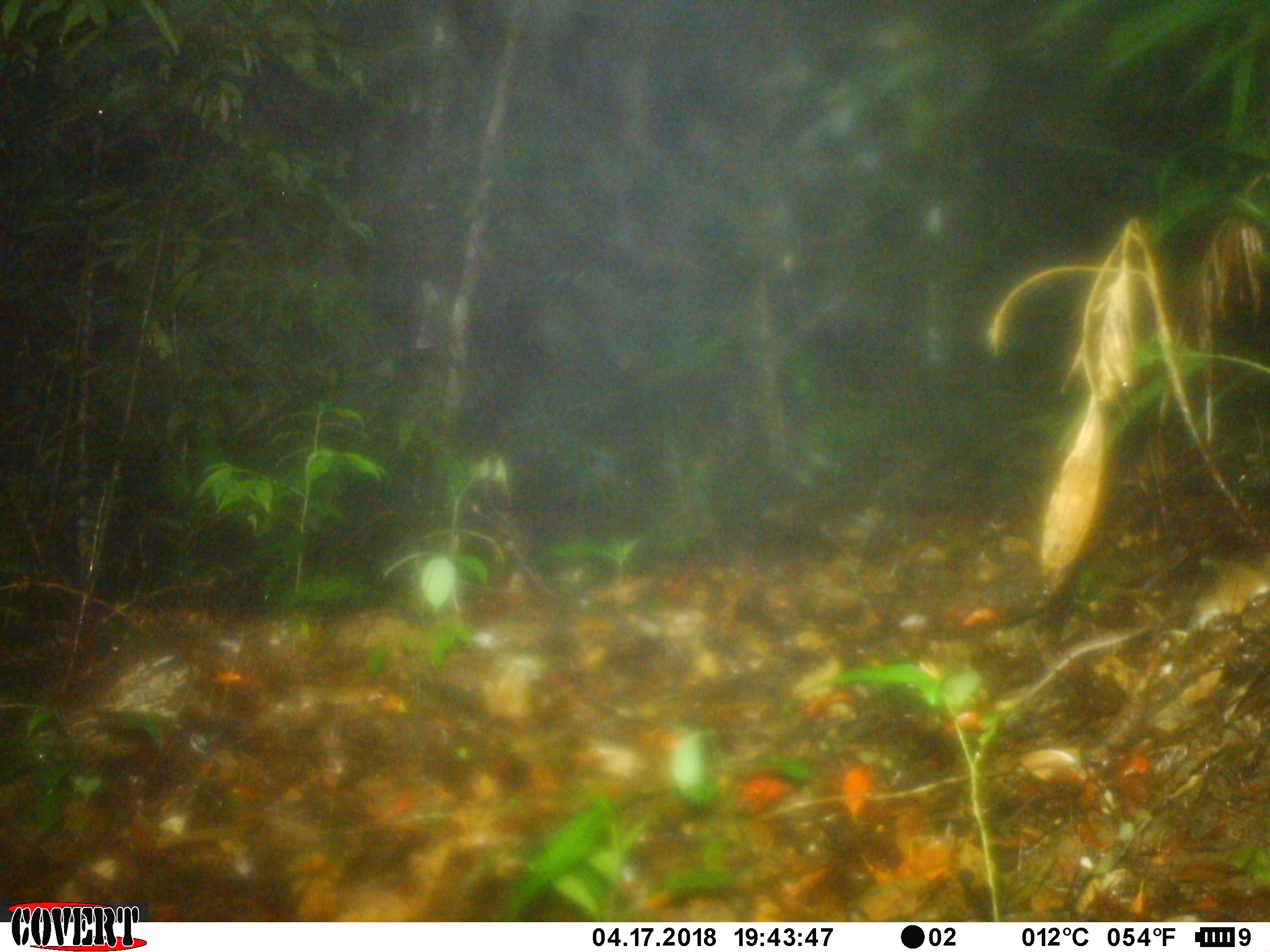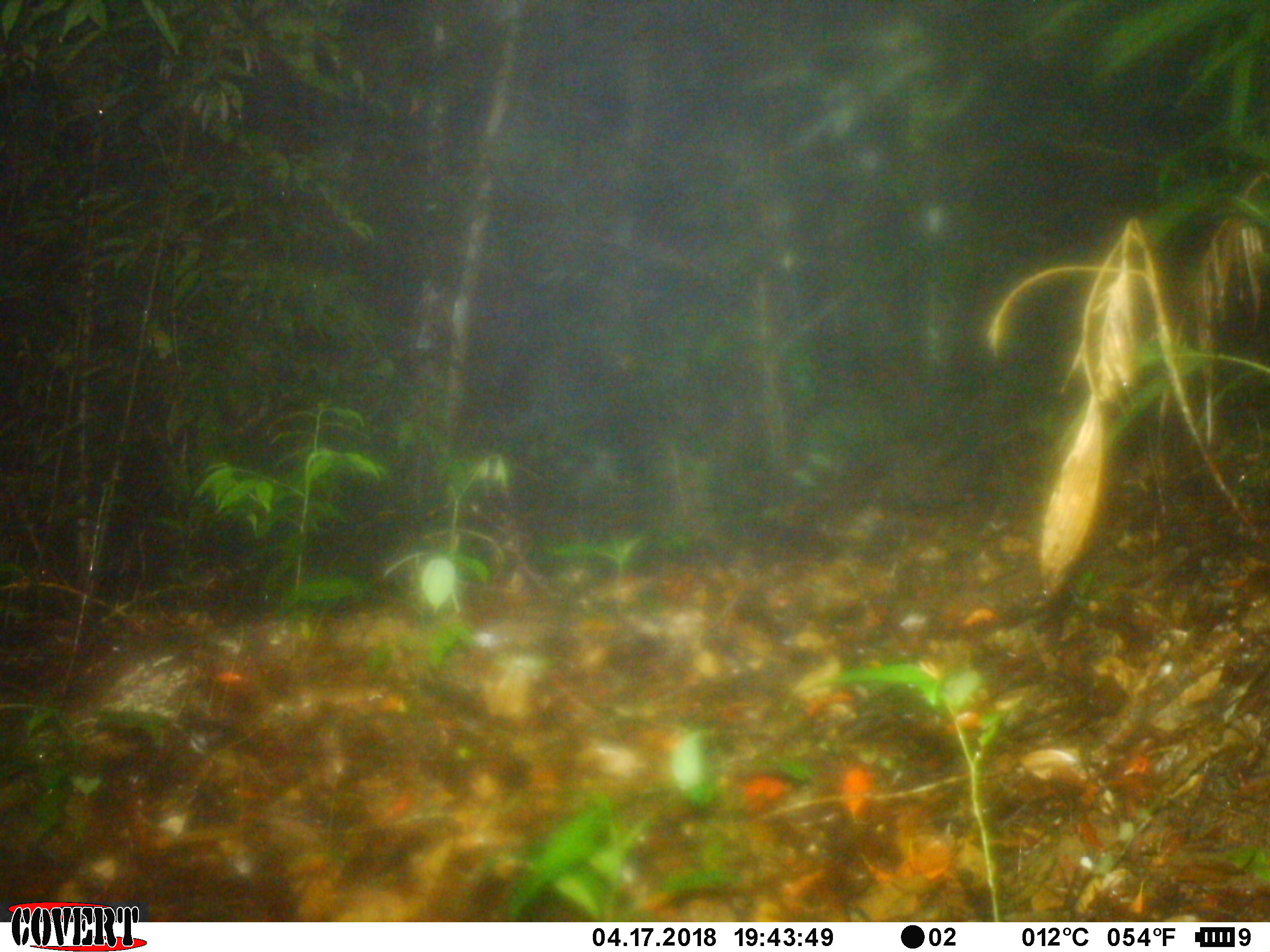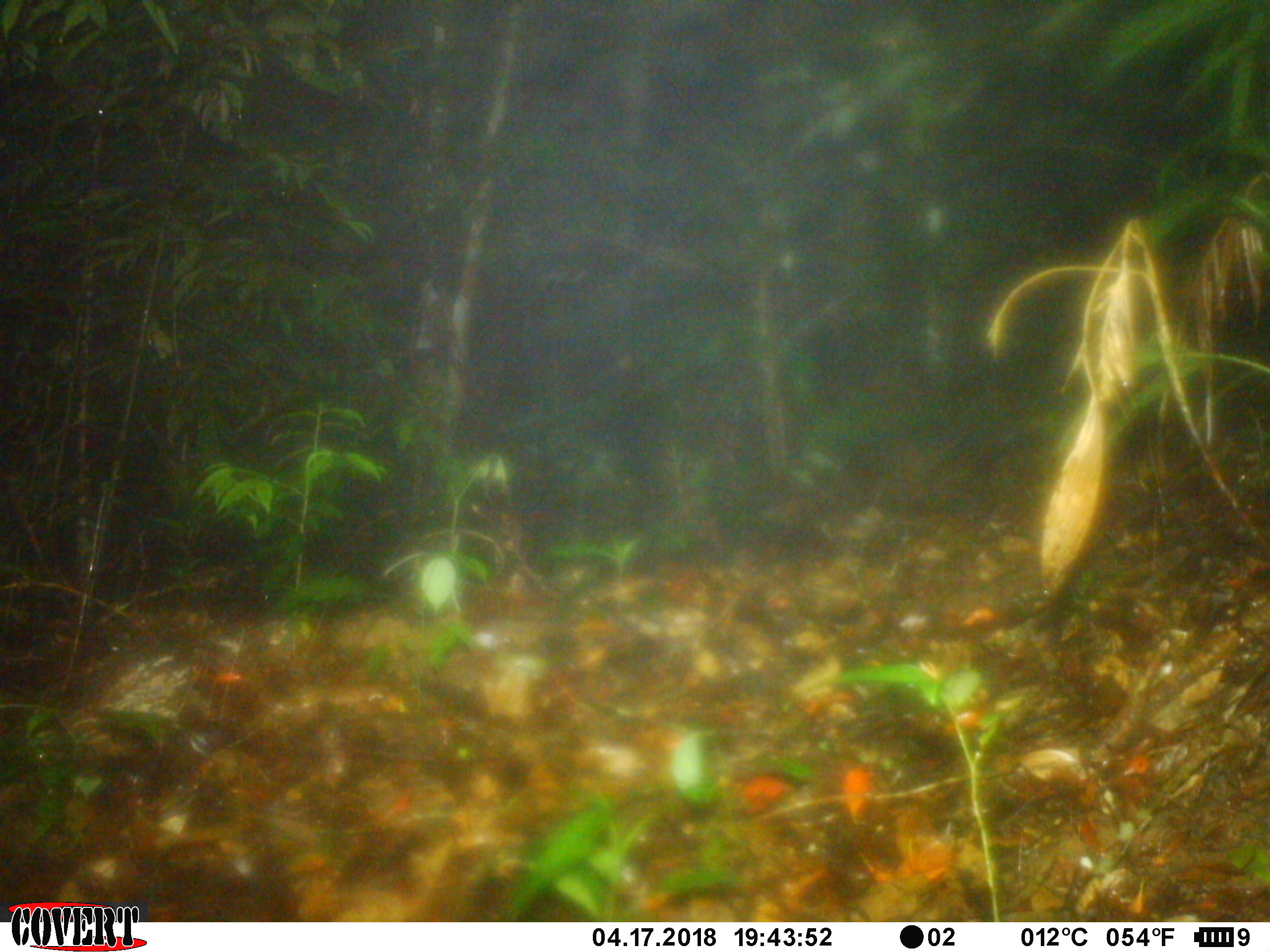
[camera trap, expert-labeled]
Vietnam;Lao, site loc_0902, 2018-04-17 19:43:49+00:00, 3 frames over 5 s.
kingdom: Animalia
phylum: Chordata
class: Mammalia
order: Rodentia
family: Muridae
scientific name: Muridae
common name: old-world mice and rats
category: unidentified murid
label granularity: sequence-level